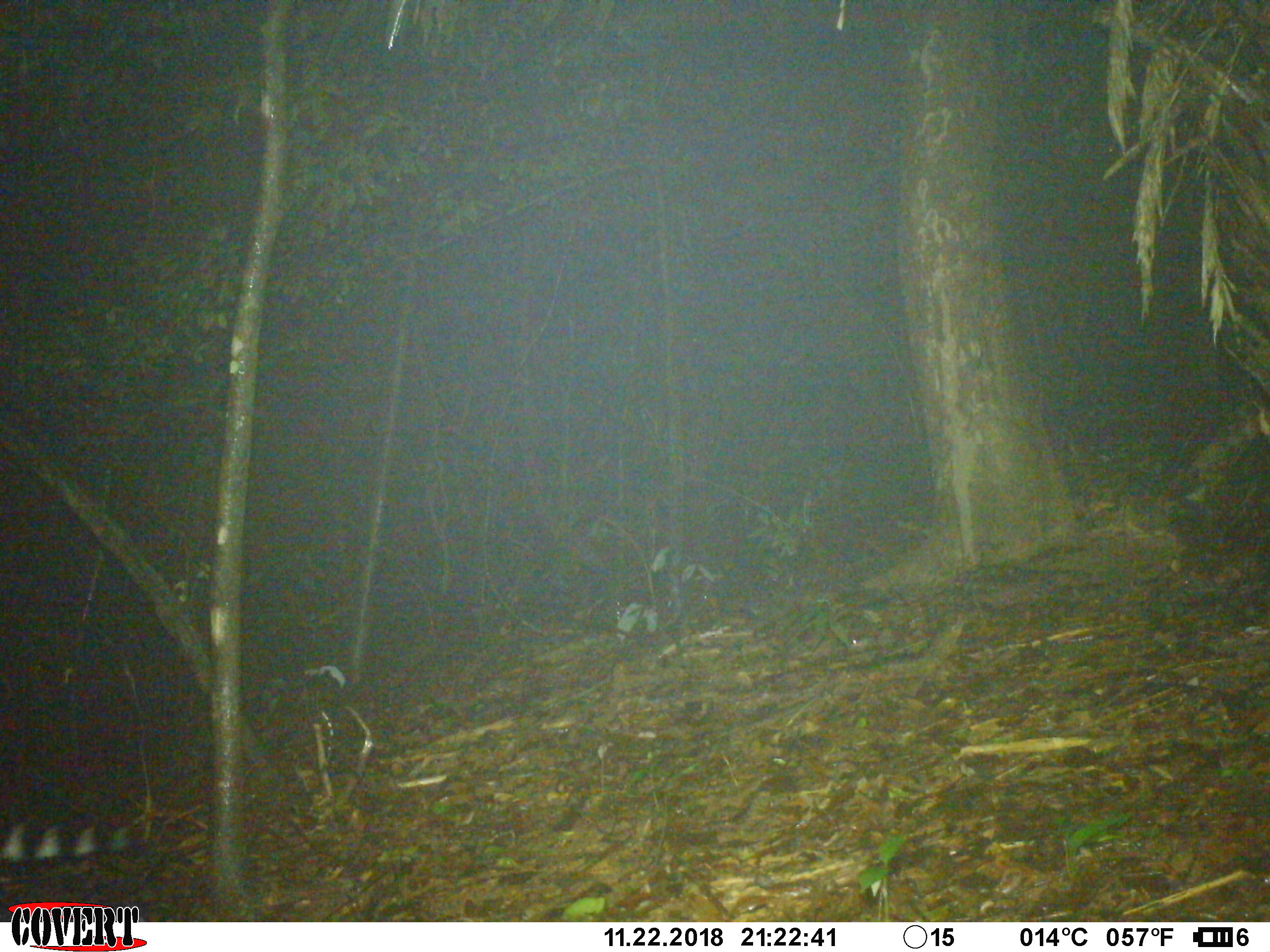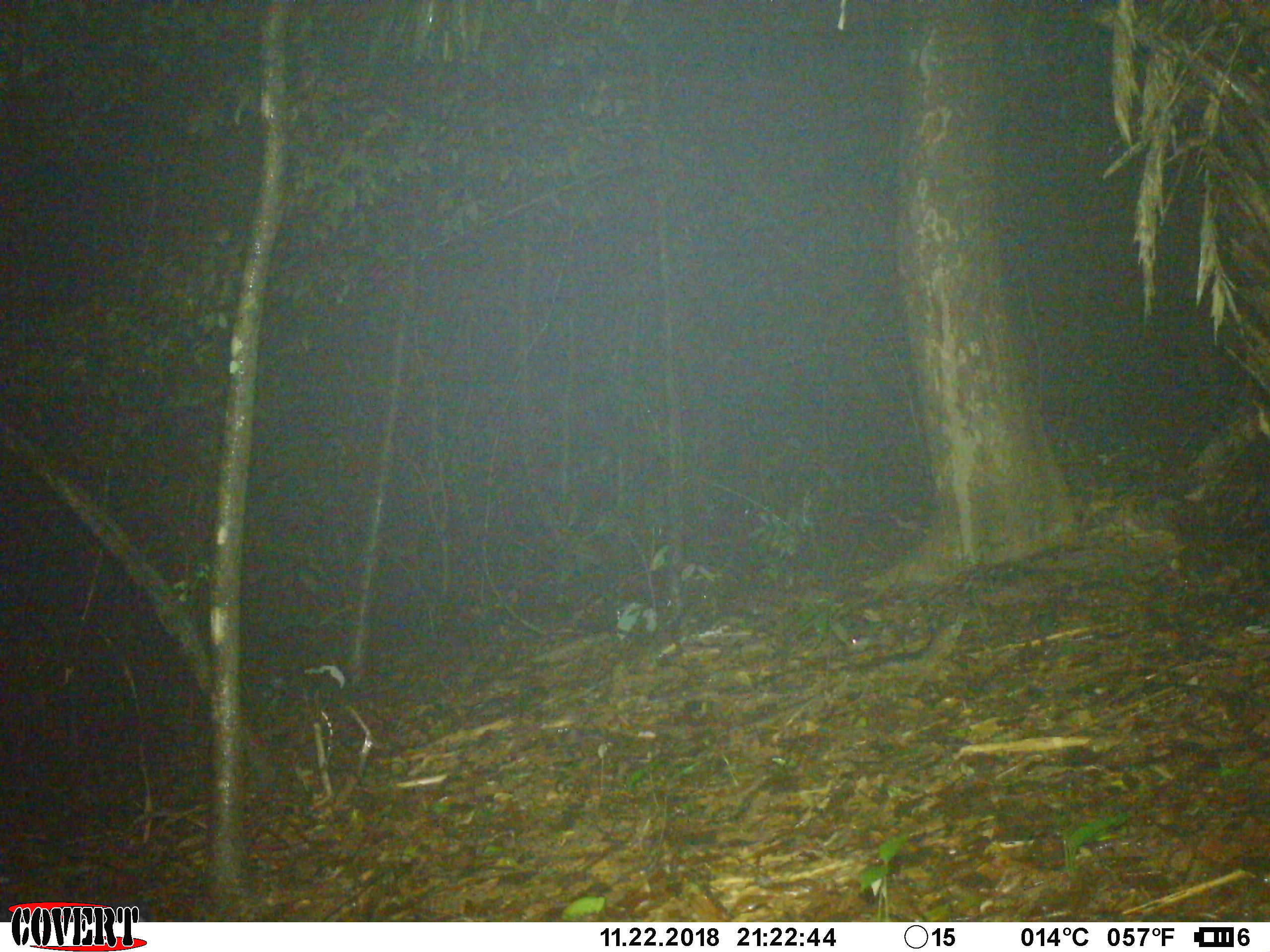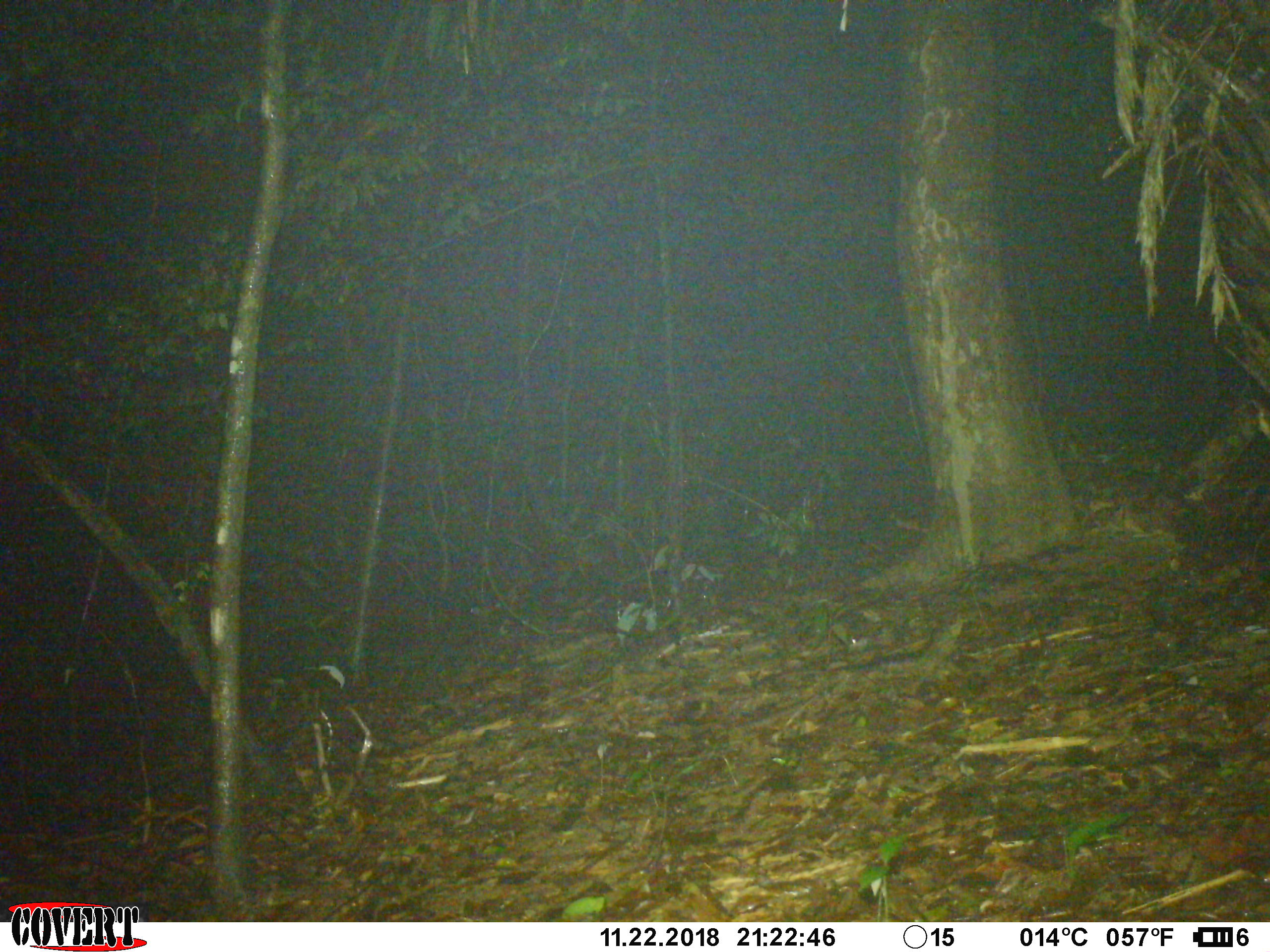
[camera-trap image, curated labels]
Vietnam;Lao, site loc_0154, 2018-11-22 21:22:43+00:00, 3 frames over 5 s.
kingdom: Animalia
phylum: Chordata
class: Mammalia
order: Carnivora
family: Viverridae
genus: Viverra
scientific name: Viverra zibetha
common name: large indian civet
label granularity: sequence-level